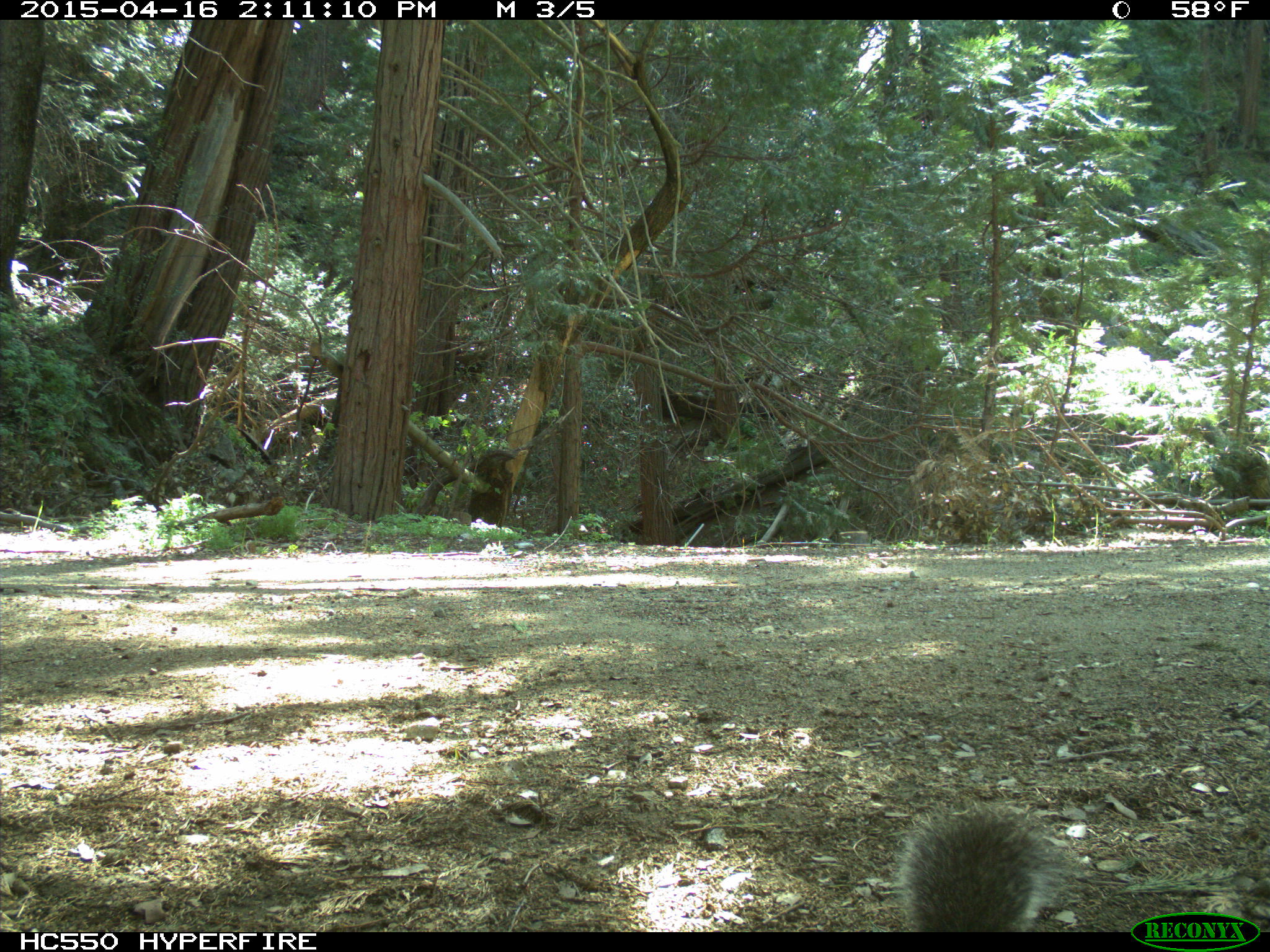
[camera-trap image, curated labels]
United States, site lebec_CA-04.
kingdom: Animalia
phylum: Chordata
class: Mammalia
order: Rodentia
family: Sciuridae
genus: Sciurus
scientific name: Sciurus carolinensis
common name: eastern gray squirrel